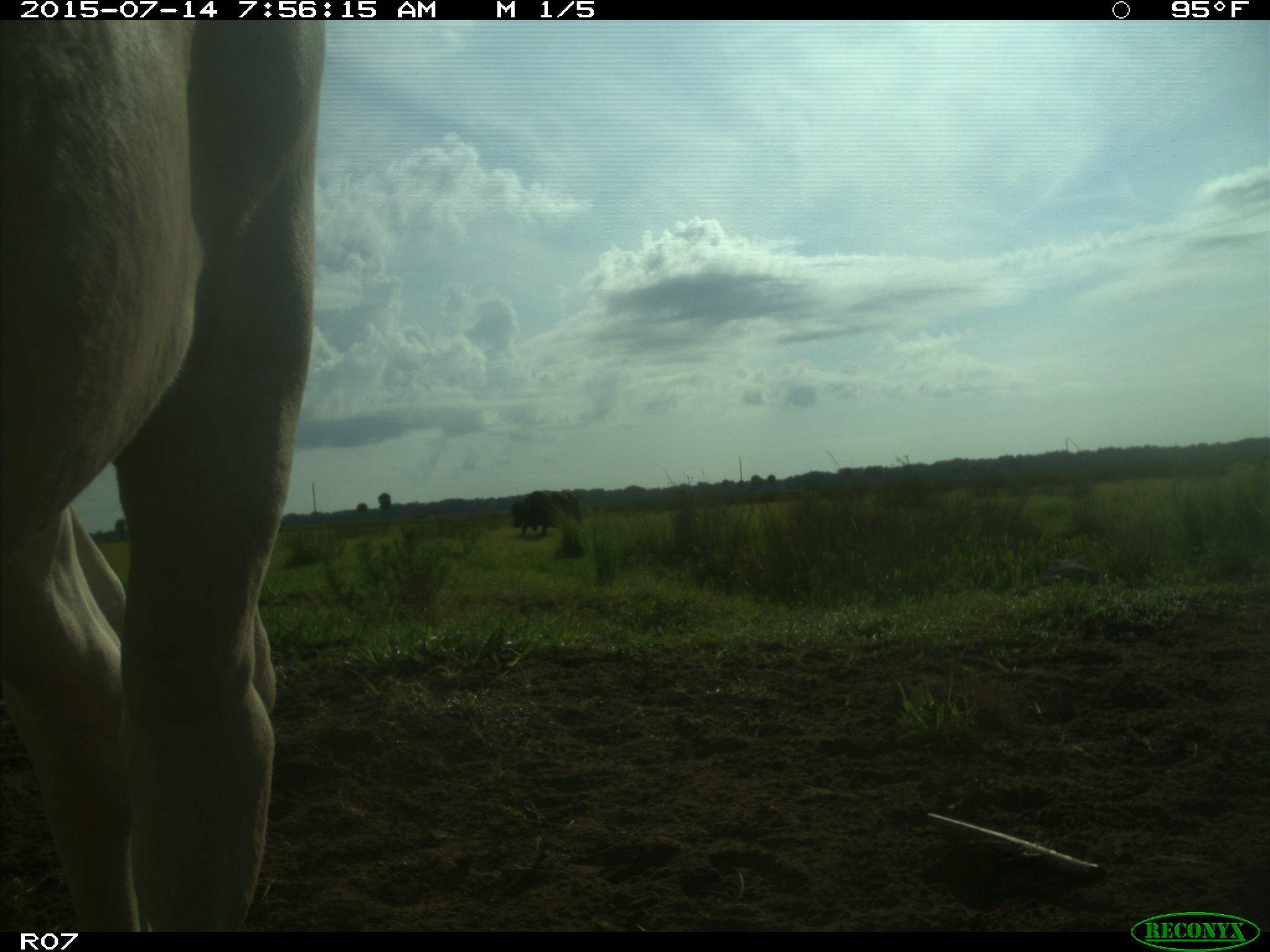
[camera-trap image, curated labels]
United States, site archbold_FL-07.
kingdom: Animalia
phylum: Chordata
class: Mammalia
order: Artiodactyla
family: Bovidae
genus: Bos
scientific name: Bos taurus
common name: domestic cow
Bos taurus (domestic cow).